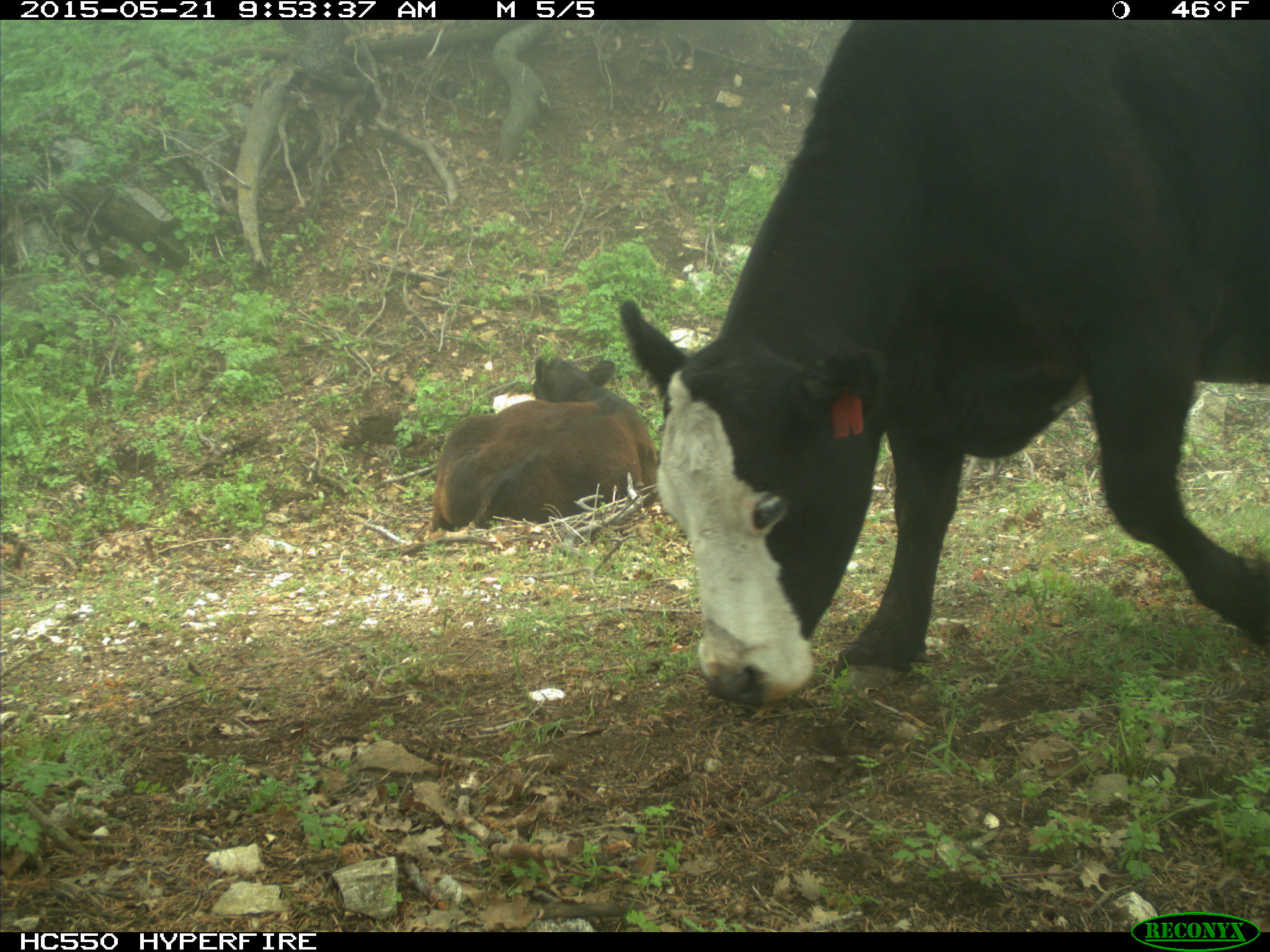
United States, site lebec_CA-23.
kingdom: Animalia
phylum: Chordata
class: Mammalia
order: Artiodactyla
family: Bovidae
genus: Bos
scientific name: Bos taurus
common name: domestic cow